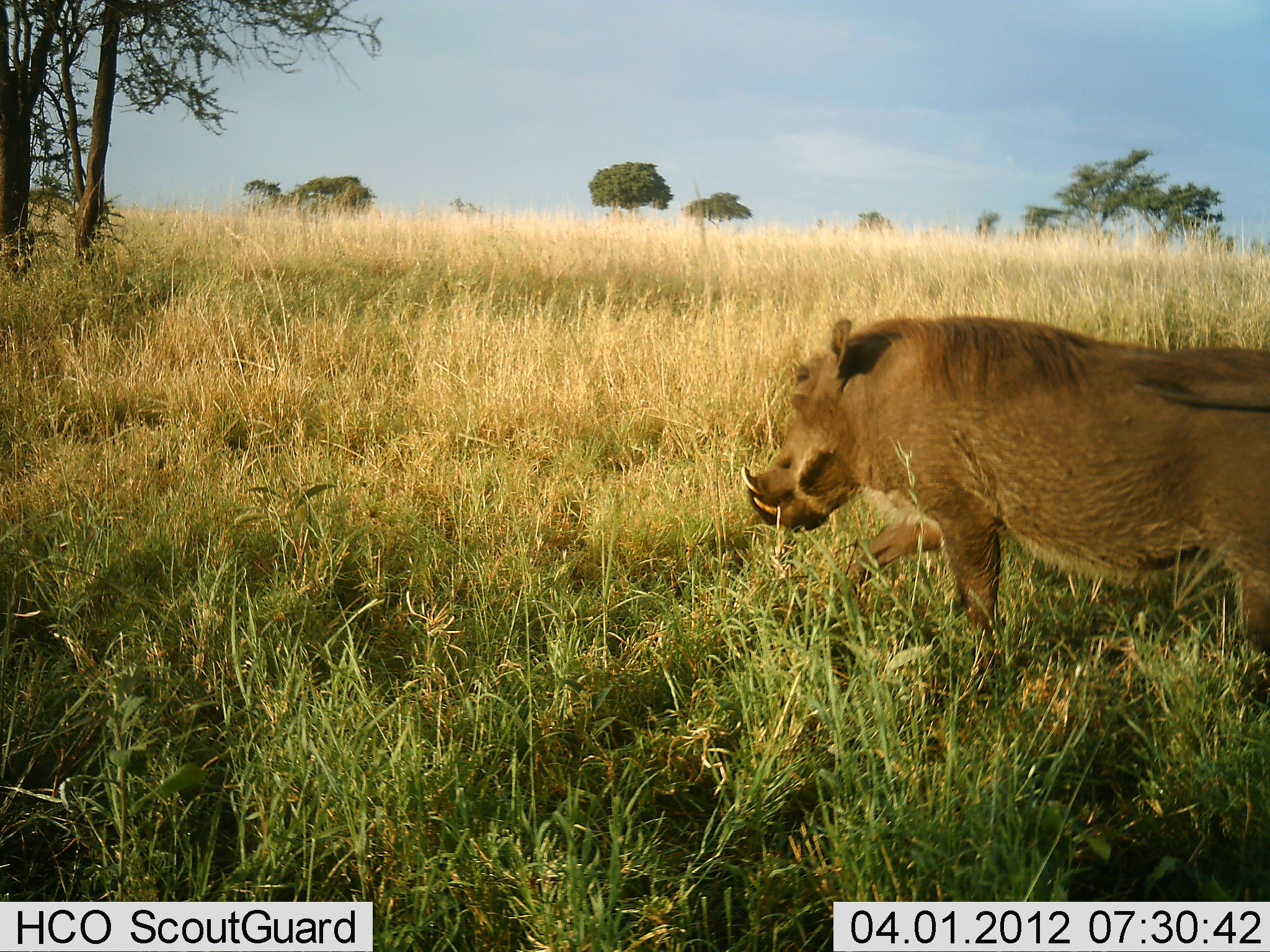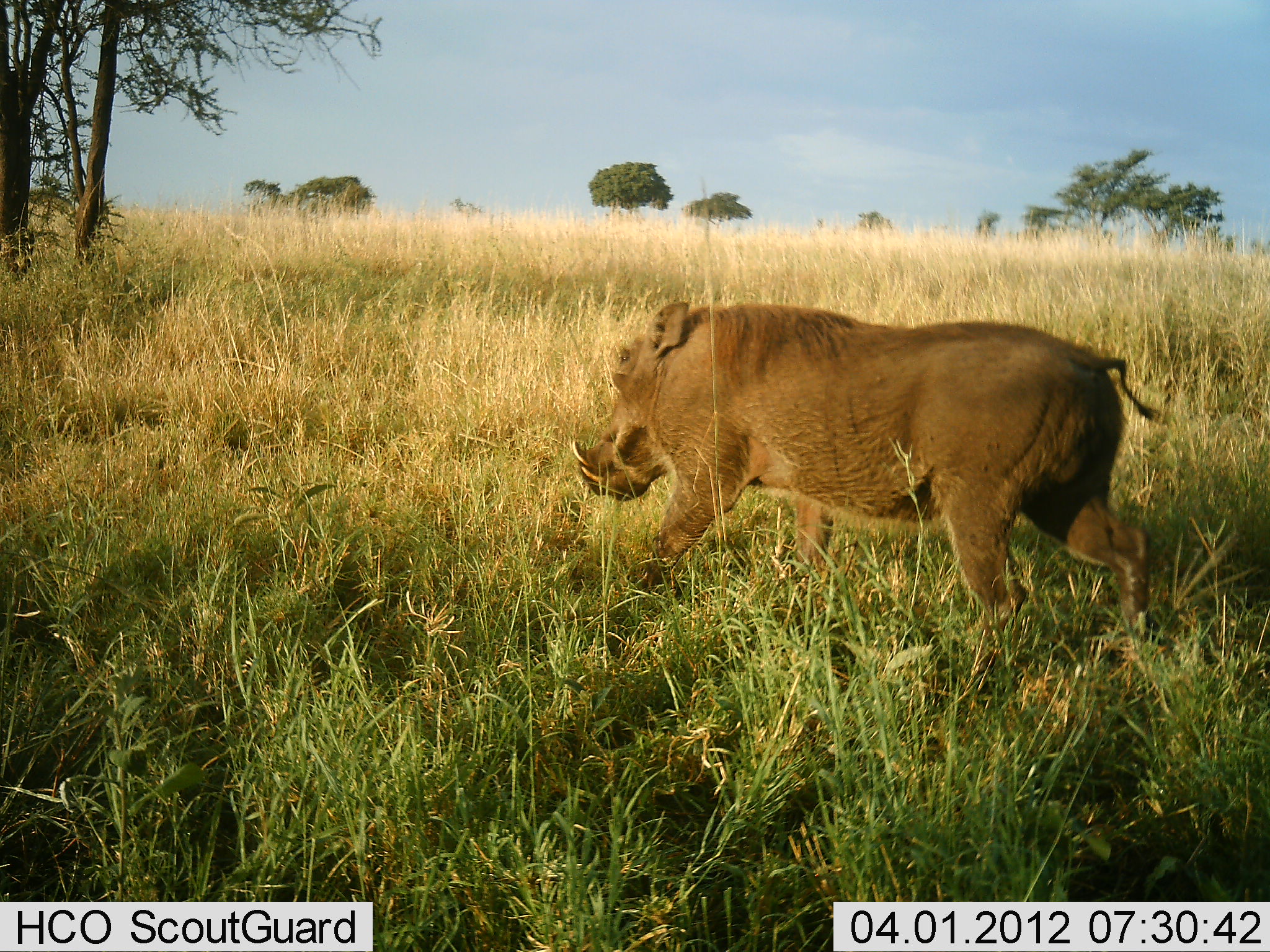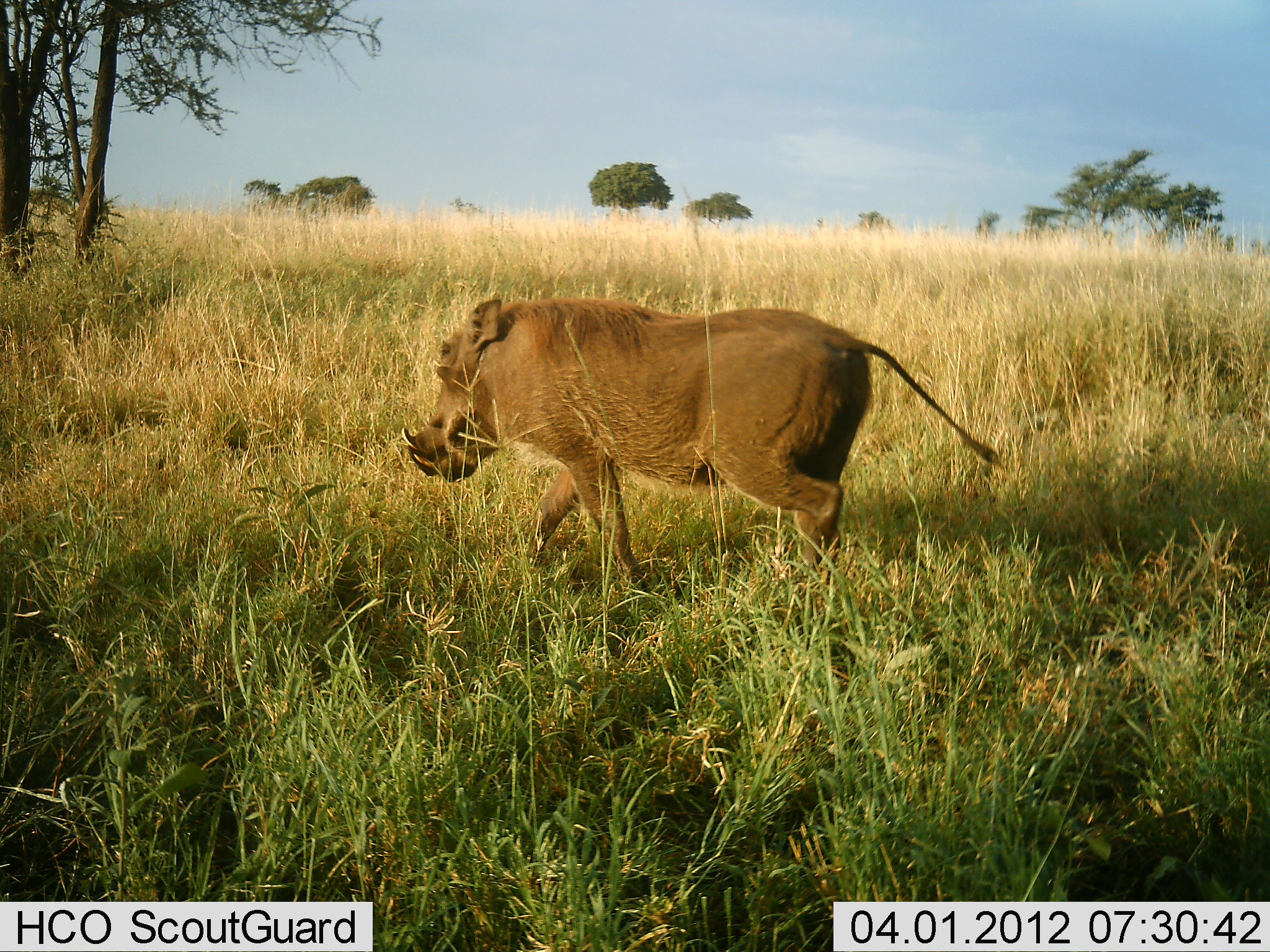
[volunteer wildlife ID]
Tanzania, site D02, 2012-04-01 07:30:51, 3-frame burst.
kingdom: Animalia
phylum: Chordata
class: Mammalia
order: Artiodactyla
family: Suidae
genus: Phacochoerus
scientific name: Phacochoerus africanus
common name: warthog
Warthog (Phacochoerus africanus), count 1. Behavior (volunteer vote fractions): standing 0%, resting 0%, moving 100%, interacting 0%. Young present (vote fraction): 0%. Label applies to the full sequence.